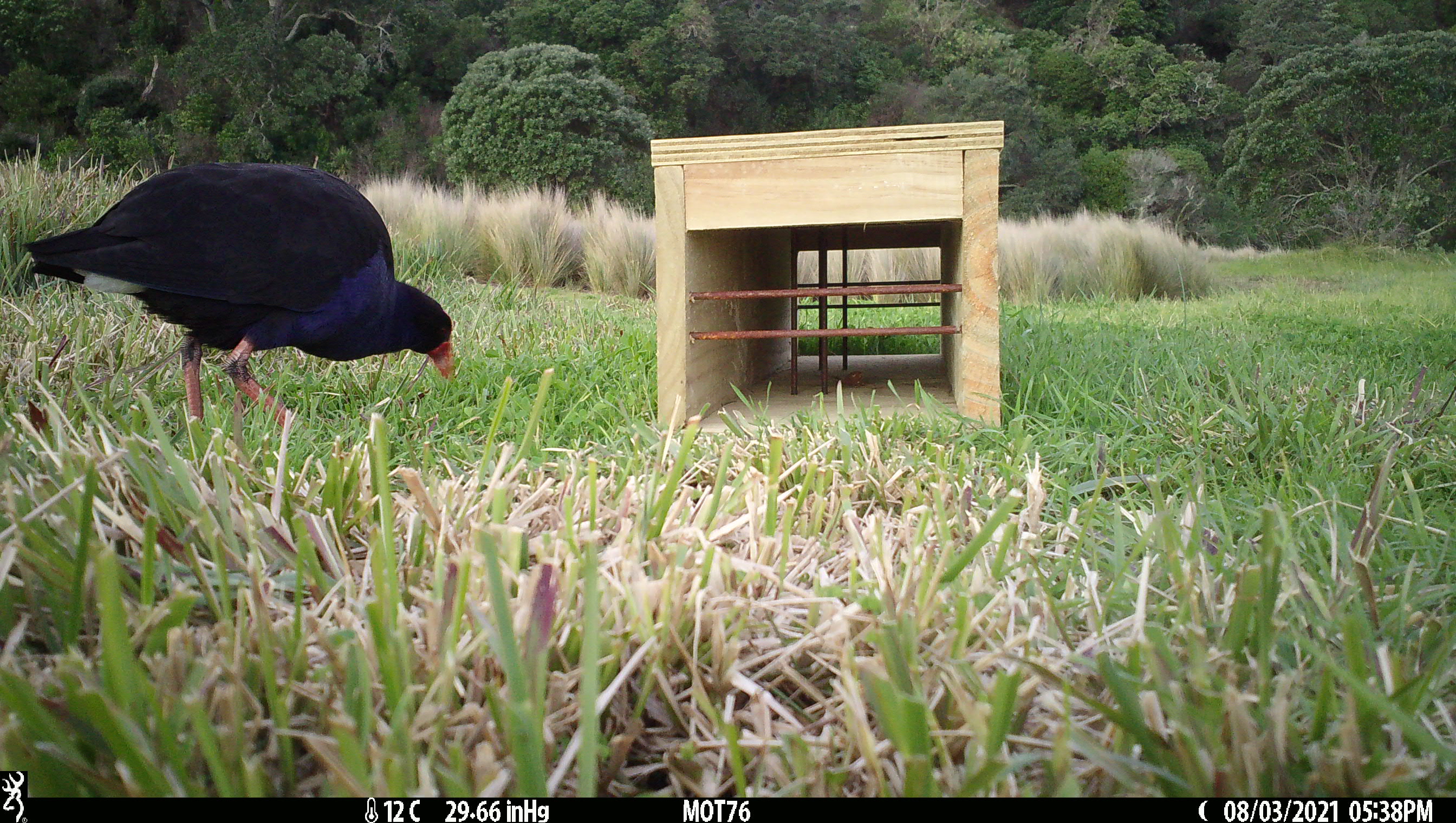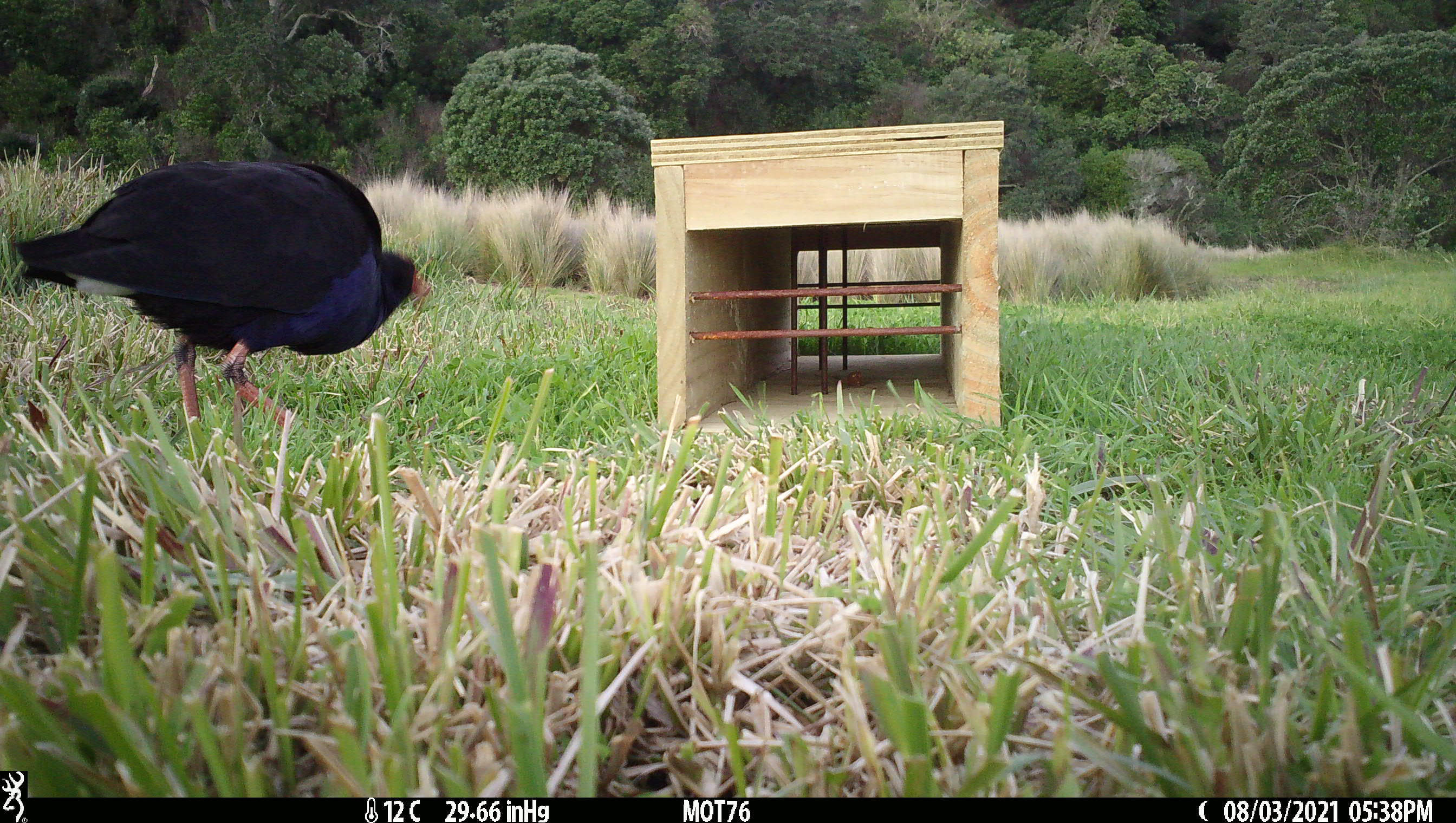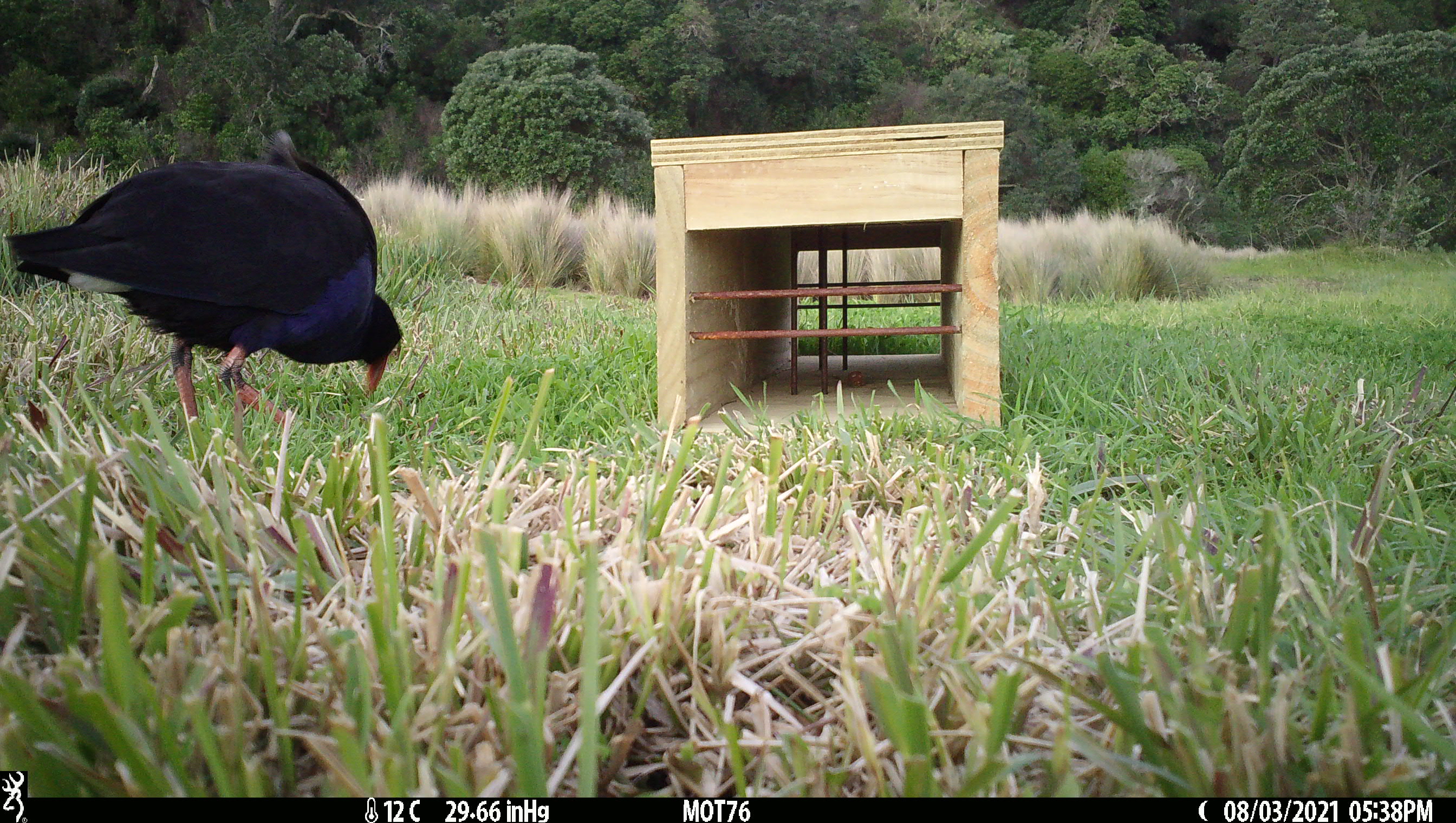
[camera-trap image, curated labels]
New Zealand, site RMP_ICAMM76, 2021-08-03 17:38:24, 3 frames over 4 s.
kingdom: Animalia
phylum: Chordata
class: Aves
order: Gruiformes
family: Rallidae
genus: Porphyrio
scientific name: Porphyrio melanotus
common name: australasian swamphen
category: pukeko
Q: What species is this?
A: Pukeko (australasian swamphen) (Porphyrio melanotus).